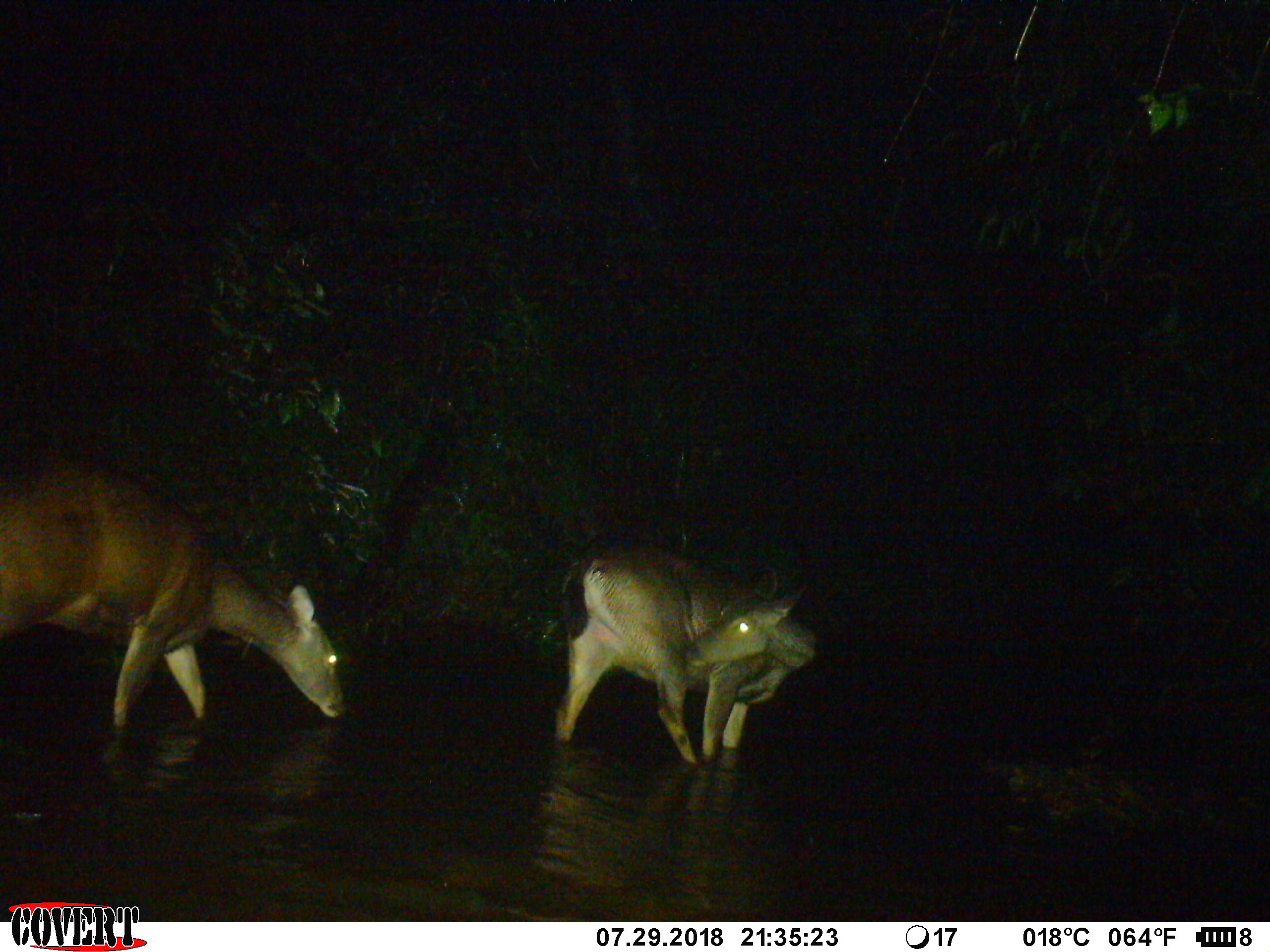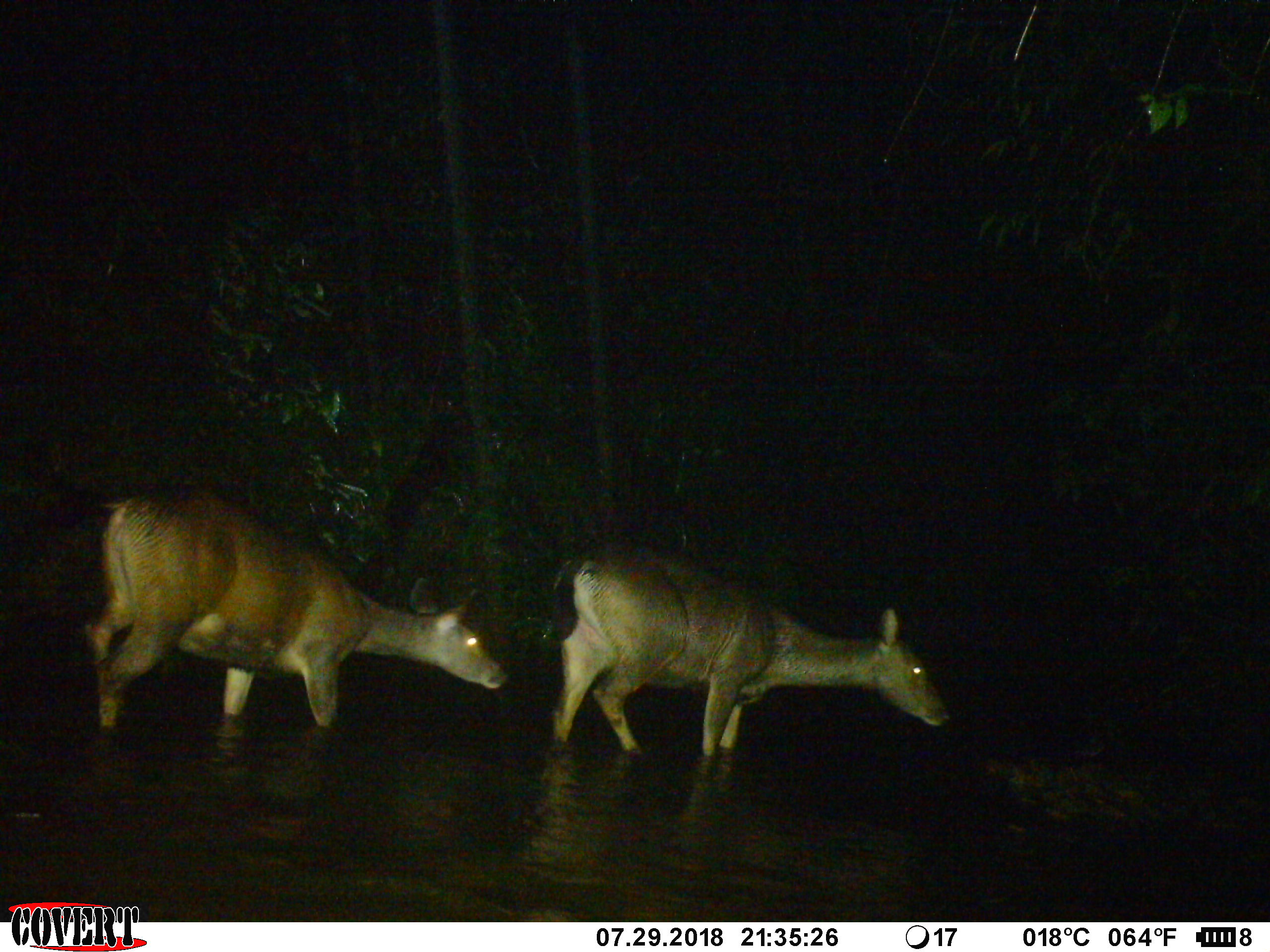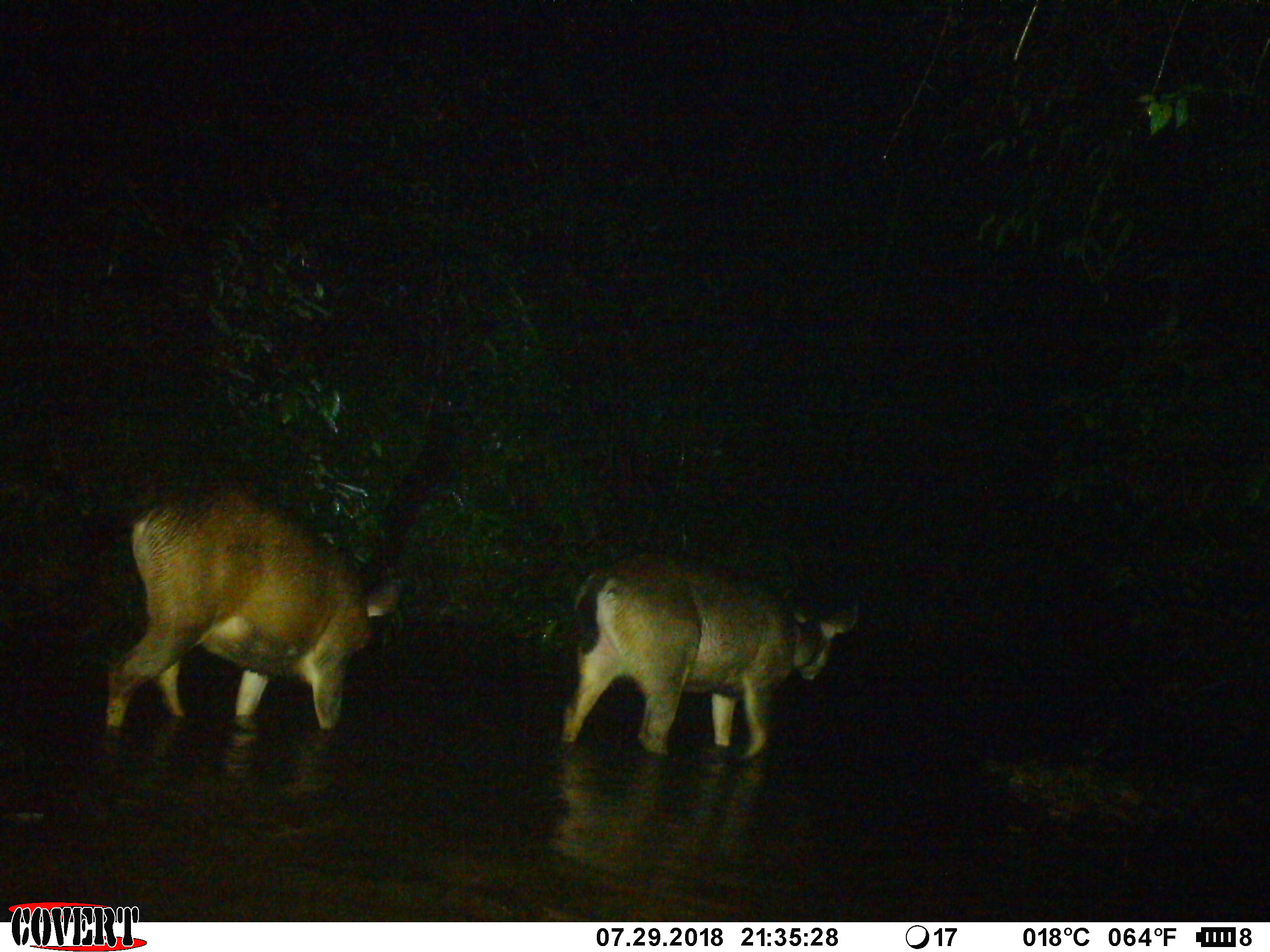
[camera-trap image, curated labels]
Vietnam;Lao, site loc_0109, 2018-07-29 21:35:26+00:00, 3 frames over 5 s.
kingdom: Animalia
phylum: Chordata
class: Mammalia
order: Artiodactyla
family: Cervidae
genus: Rusa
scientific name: Rusa unicolor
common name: sambar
Sambar (Rusa unicolor). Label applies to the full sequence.